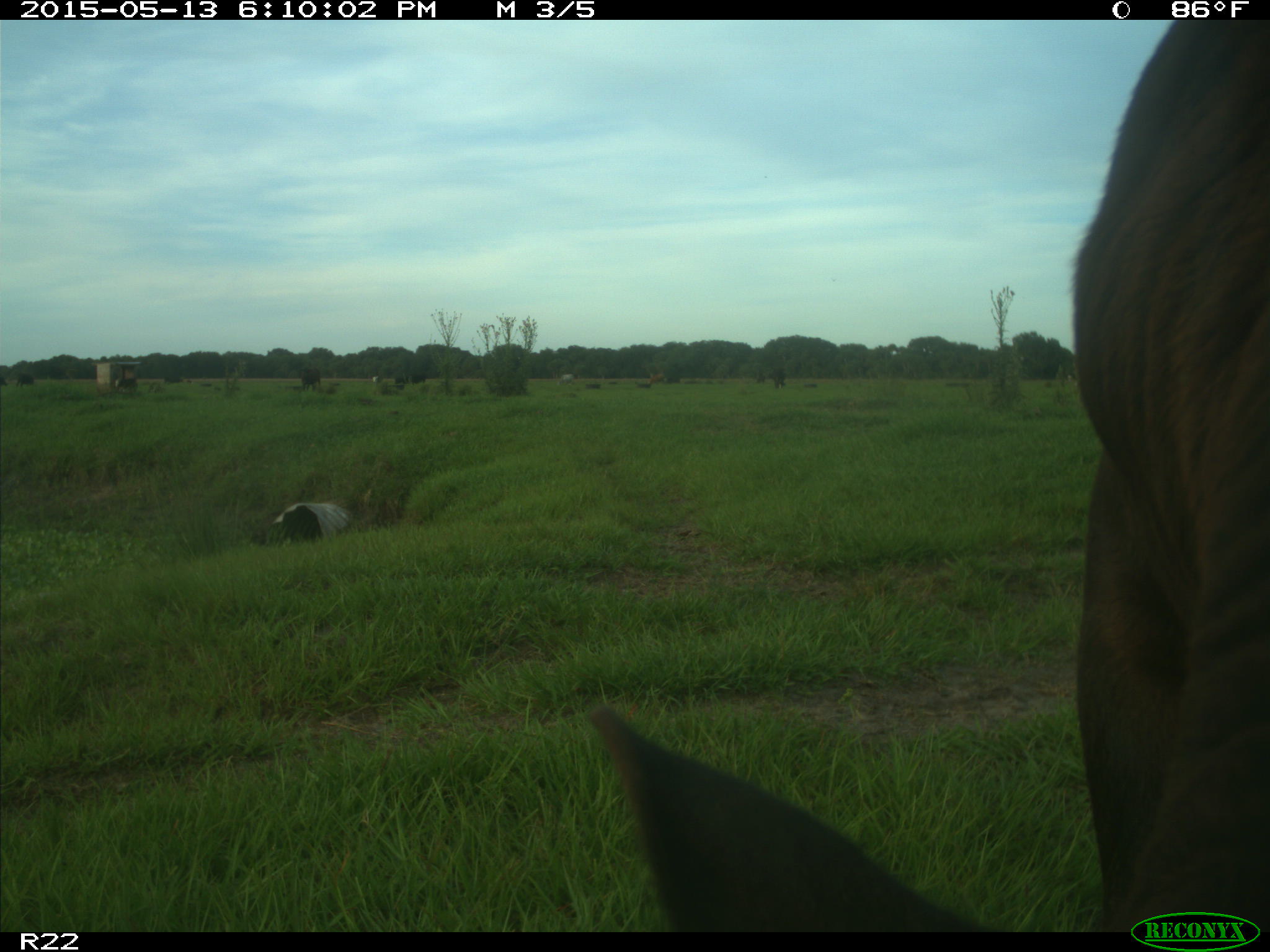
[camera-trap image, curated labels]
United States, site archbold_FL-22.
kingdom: Animalia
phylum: Chordata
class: Mammalia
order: Artiodactyla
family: Bovidae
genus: Bos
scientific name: Bos taurus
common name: domestic cow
Bos taurus (domestic cow).